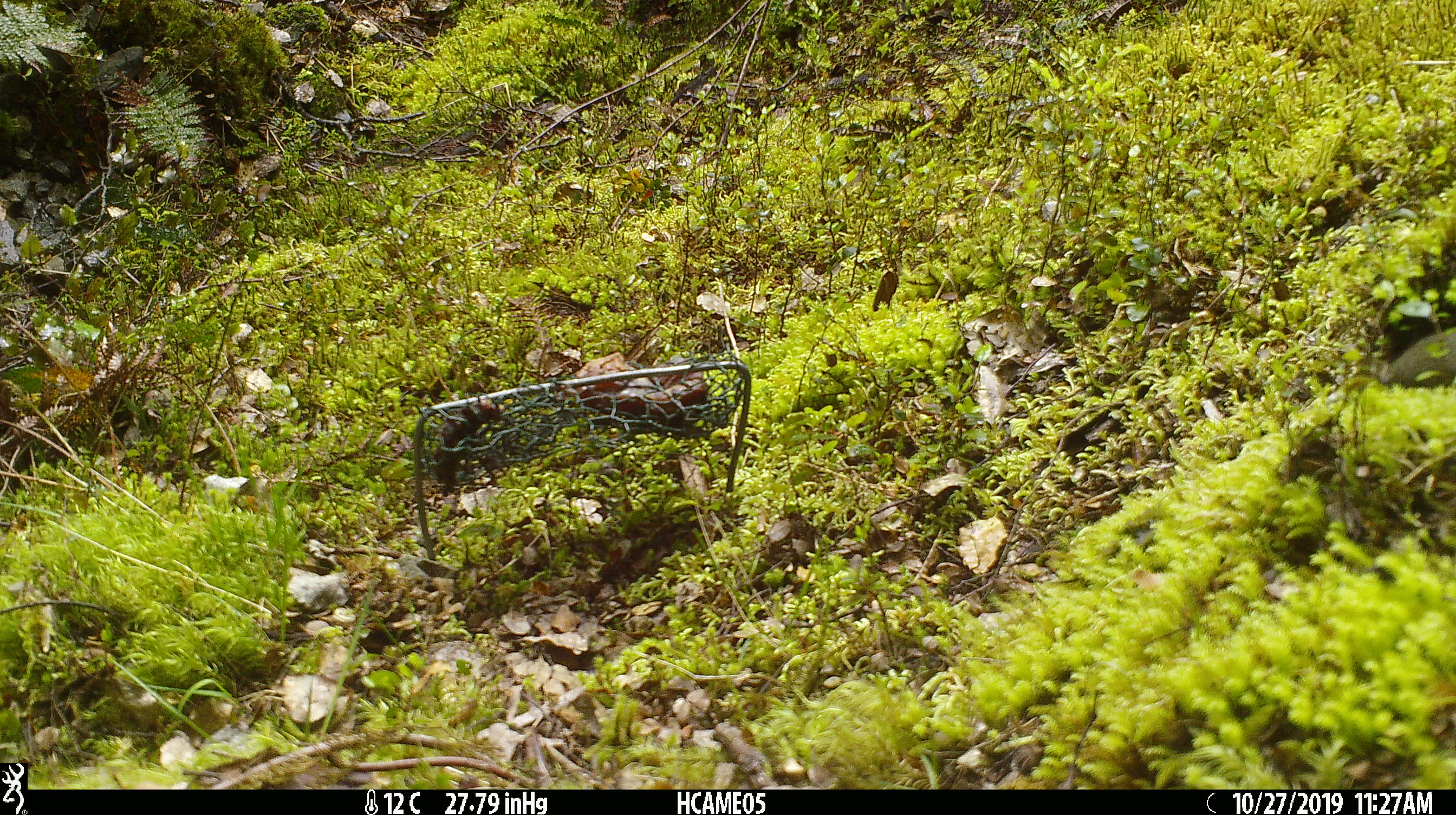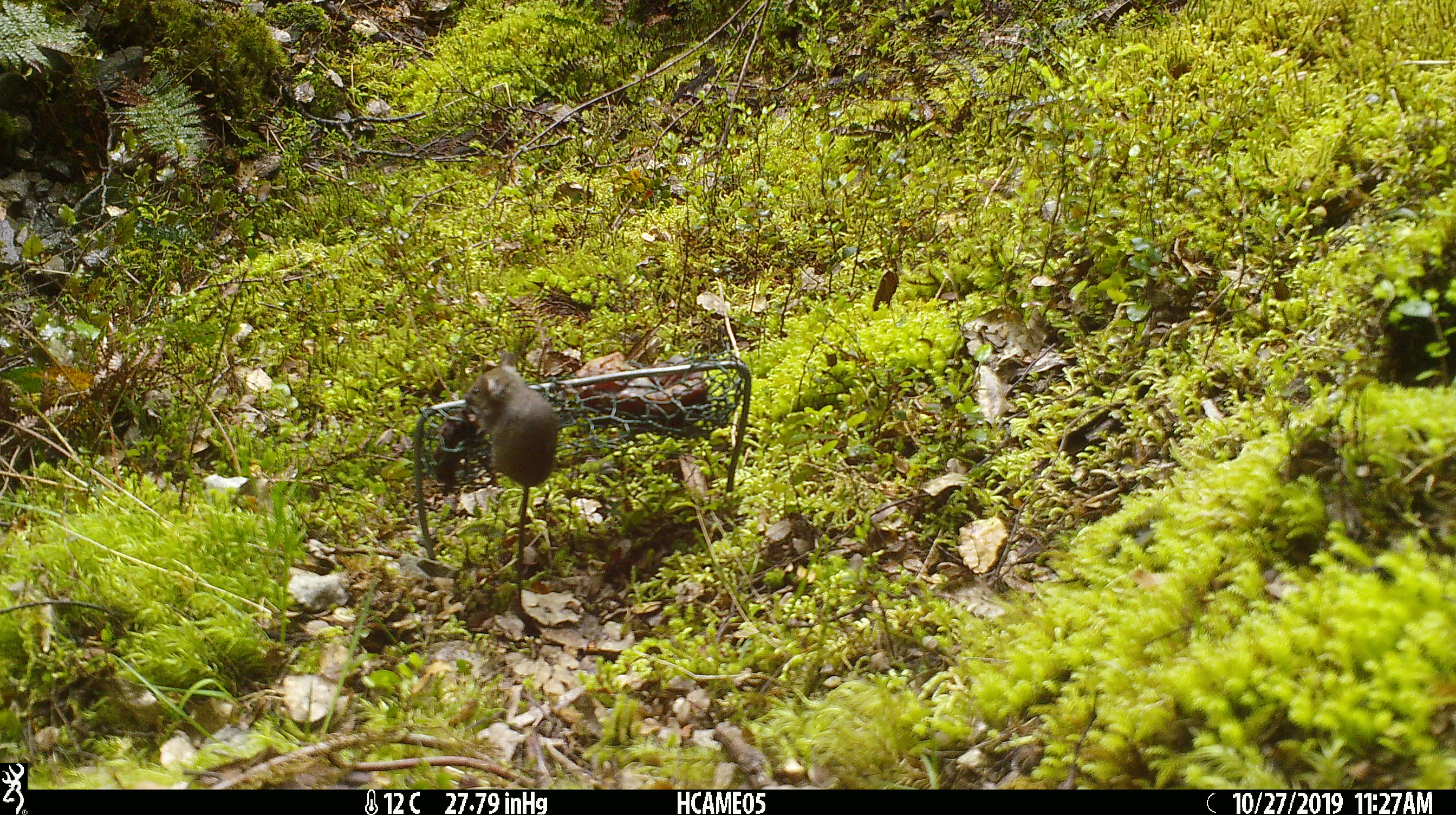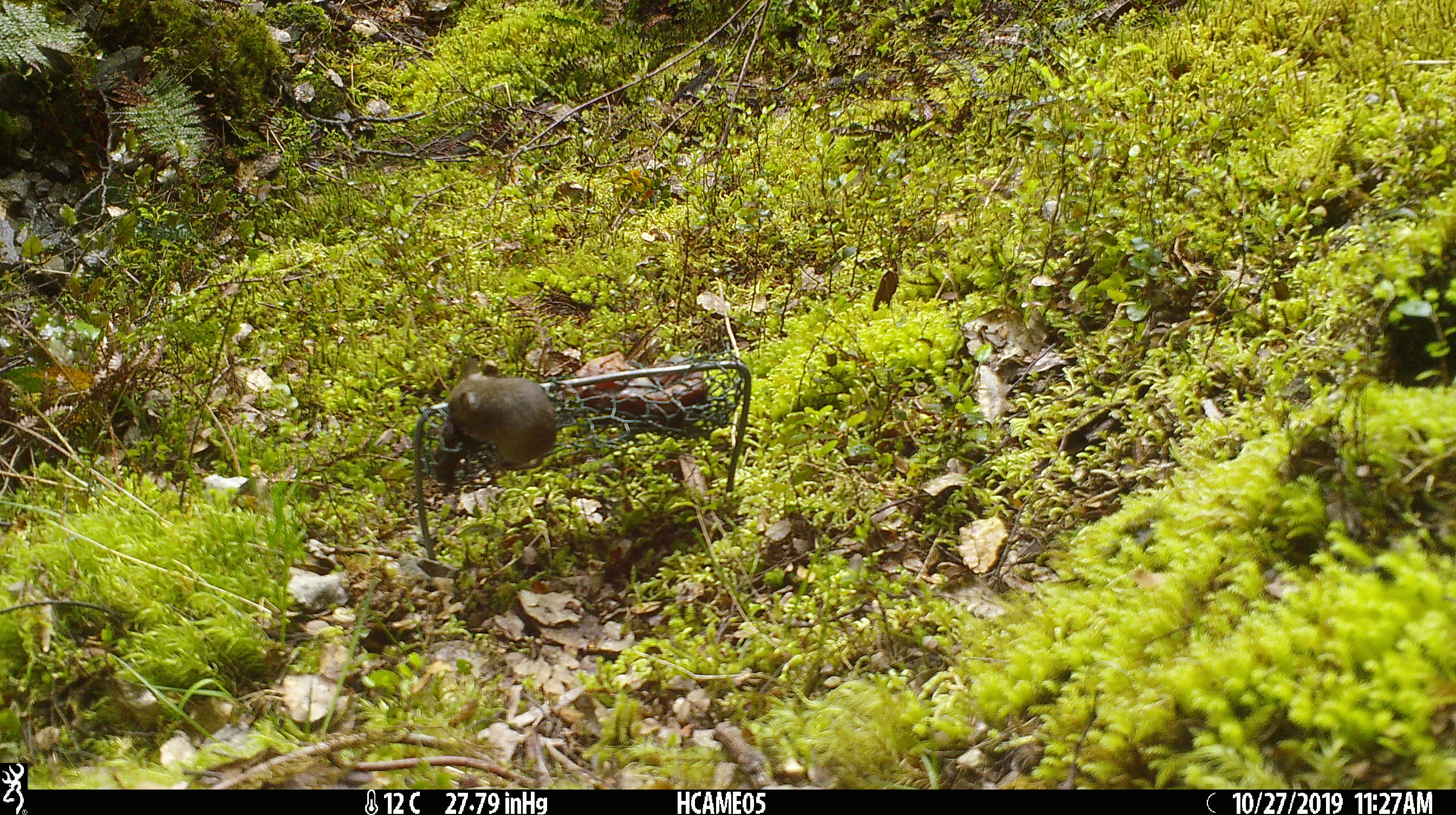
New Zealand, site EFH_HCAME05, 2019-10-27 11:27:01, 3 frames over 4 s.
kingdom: Animalia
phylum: Chordata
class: Mammalia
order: Rodentia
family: Muridae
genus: Mus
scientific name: Mus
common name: mouse